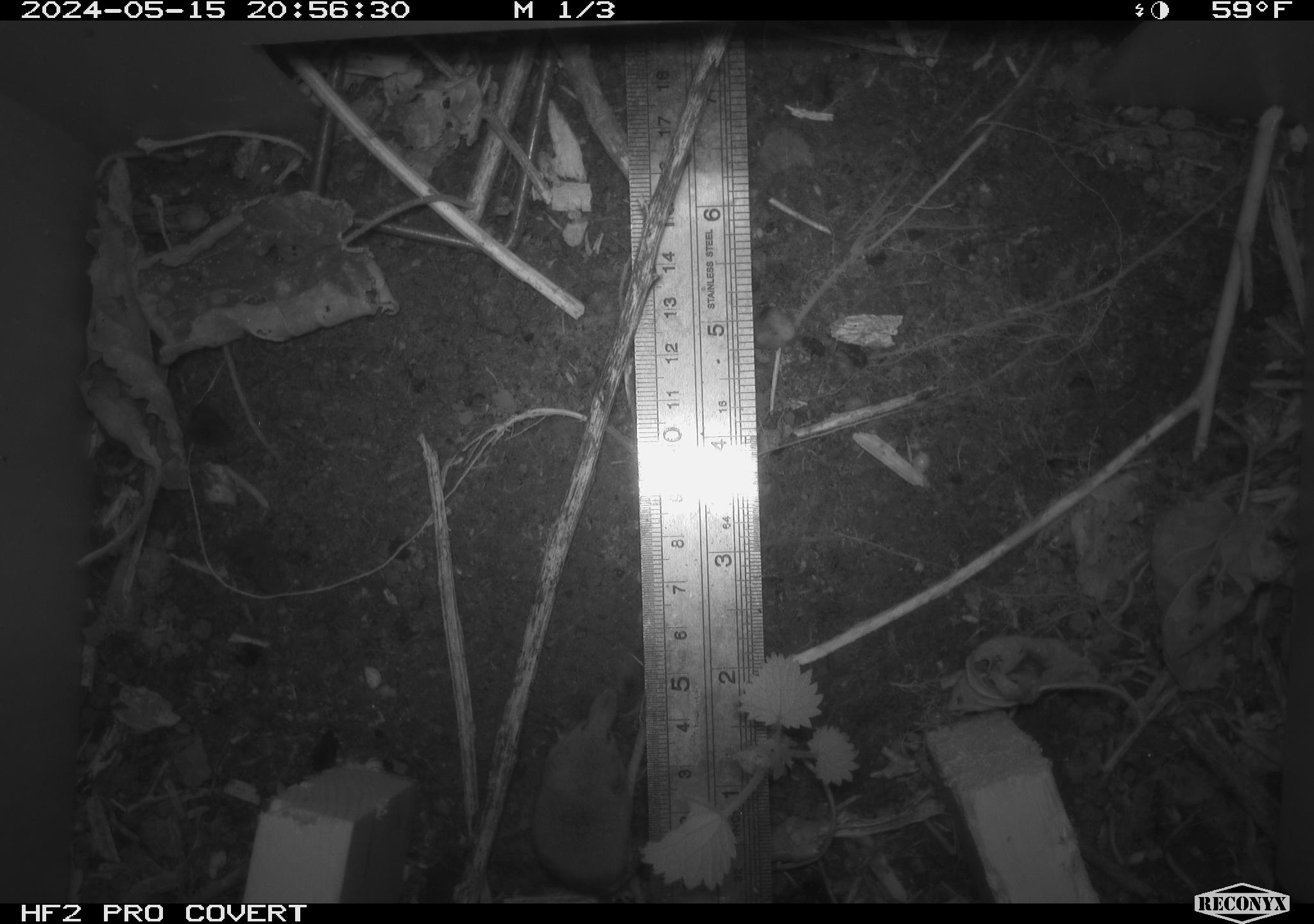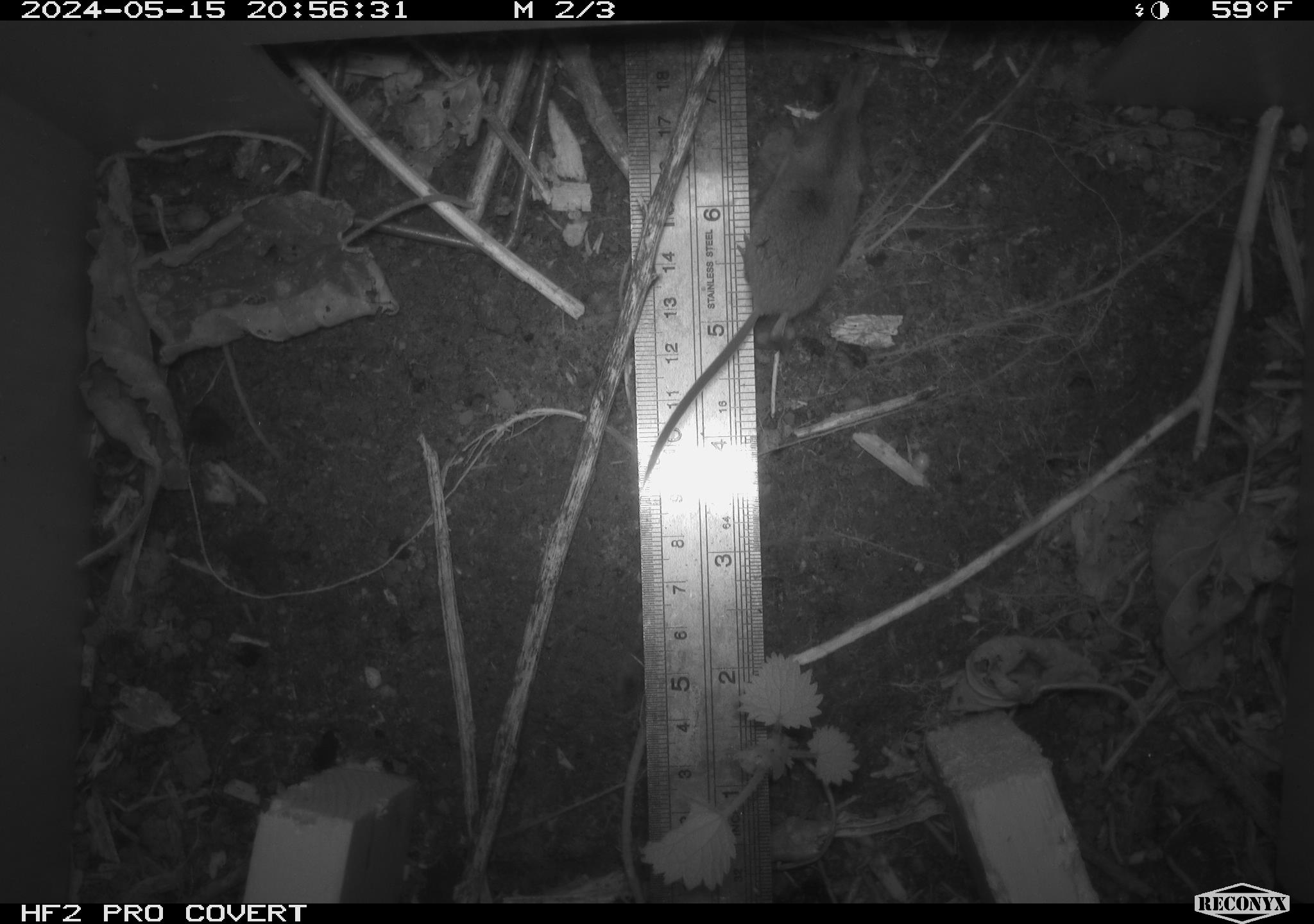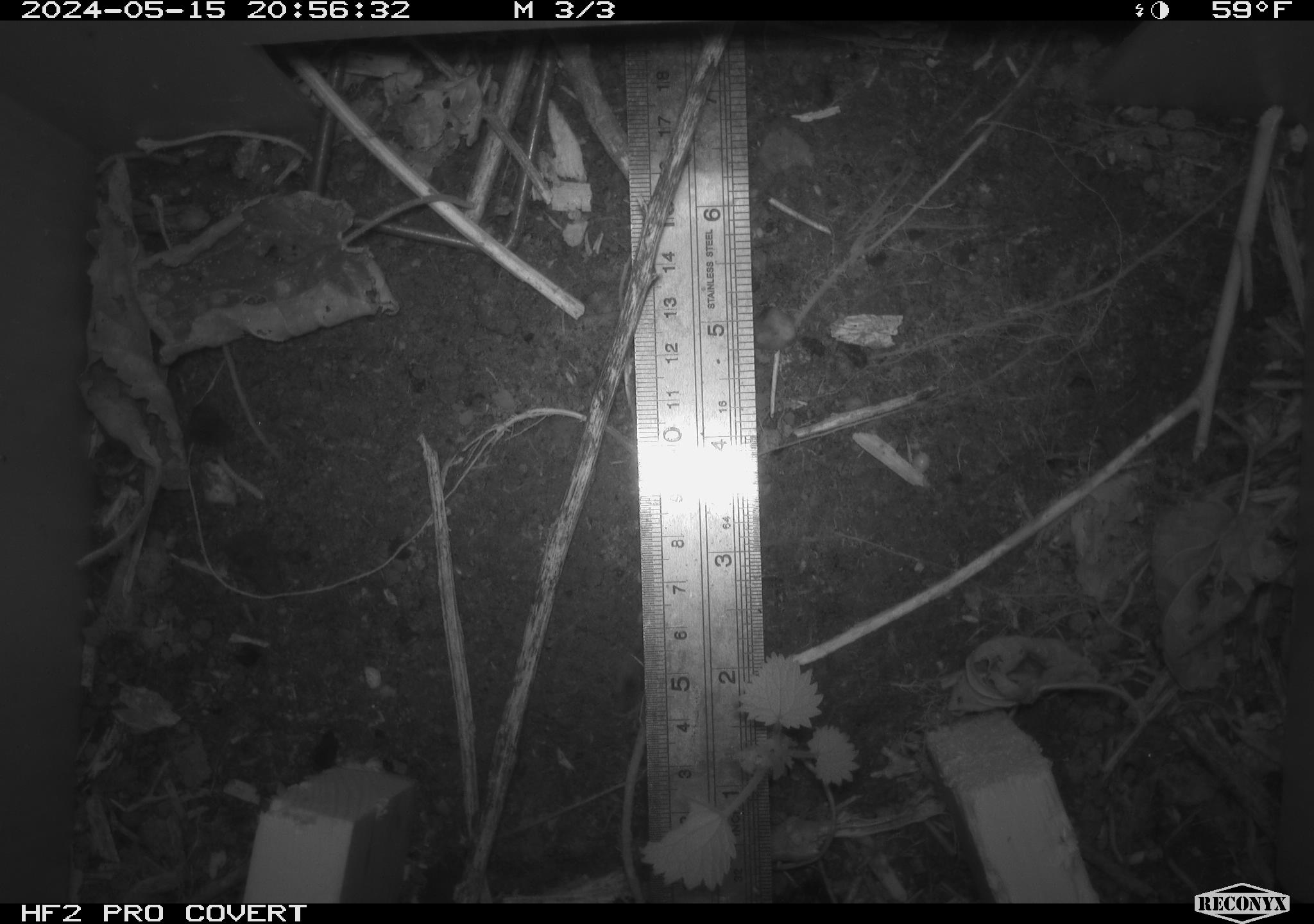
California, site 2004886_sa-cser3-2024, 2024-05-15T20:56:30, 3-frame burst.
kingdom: Animalia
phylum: Chordata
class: Mammalia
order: Eulipotyphla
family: Soricidae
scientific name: Soricidae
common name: shrews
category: soricidae family